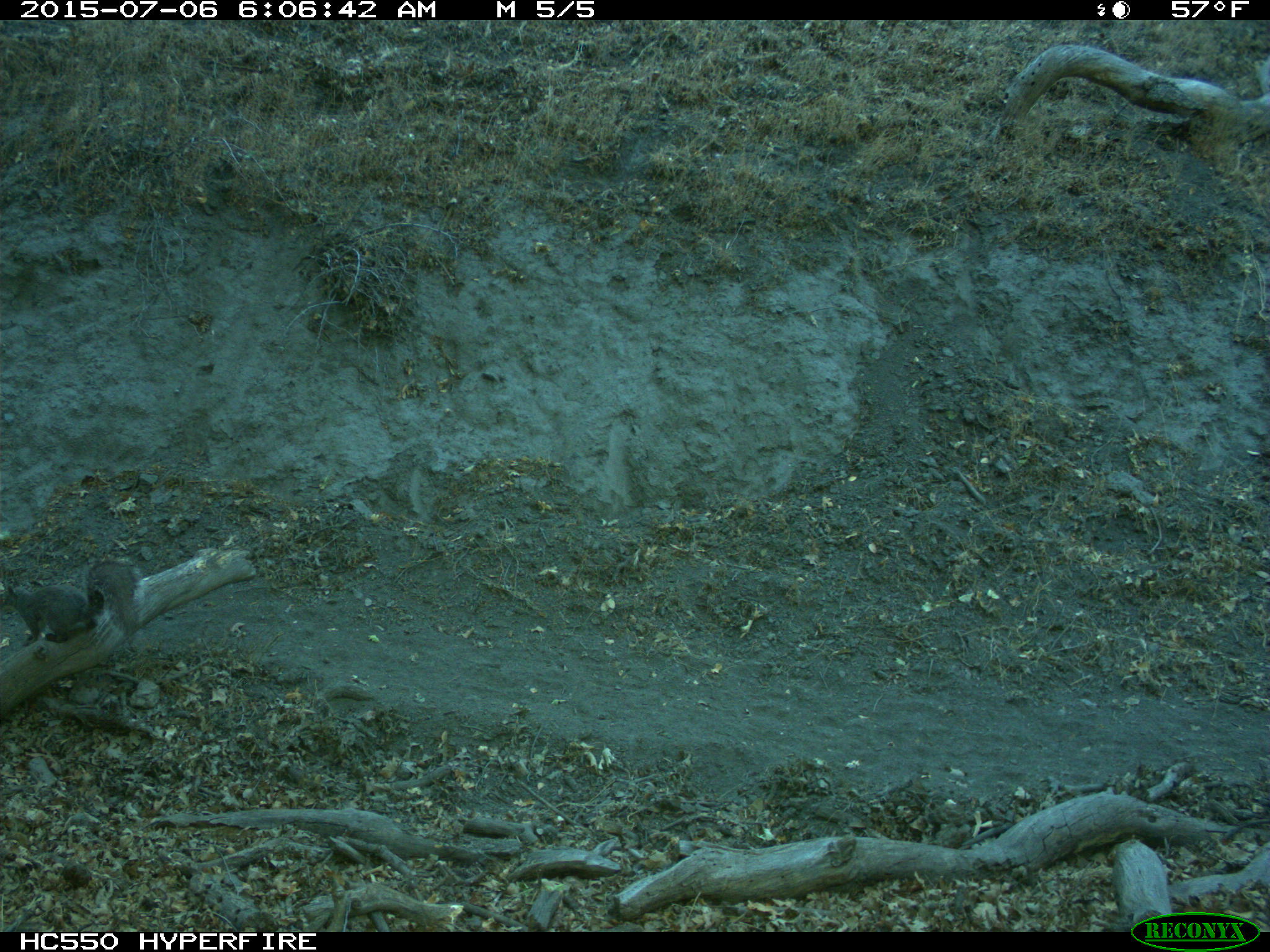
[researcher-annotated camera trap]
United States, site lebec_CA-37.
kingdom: Animalia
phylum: Chordata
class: Mammalia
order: Rodentia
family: Sciuridae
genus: Sciurus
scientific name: Sciurus carolinensis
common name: eastern gray squirrel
Sciurus carolinensis (eastern gray squirrel).